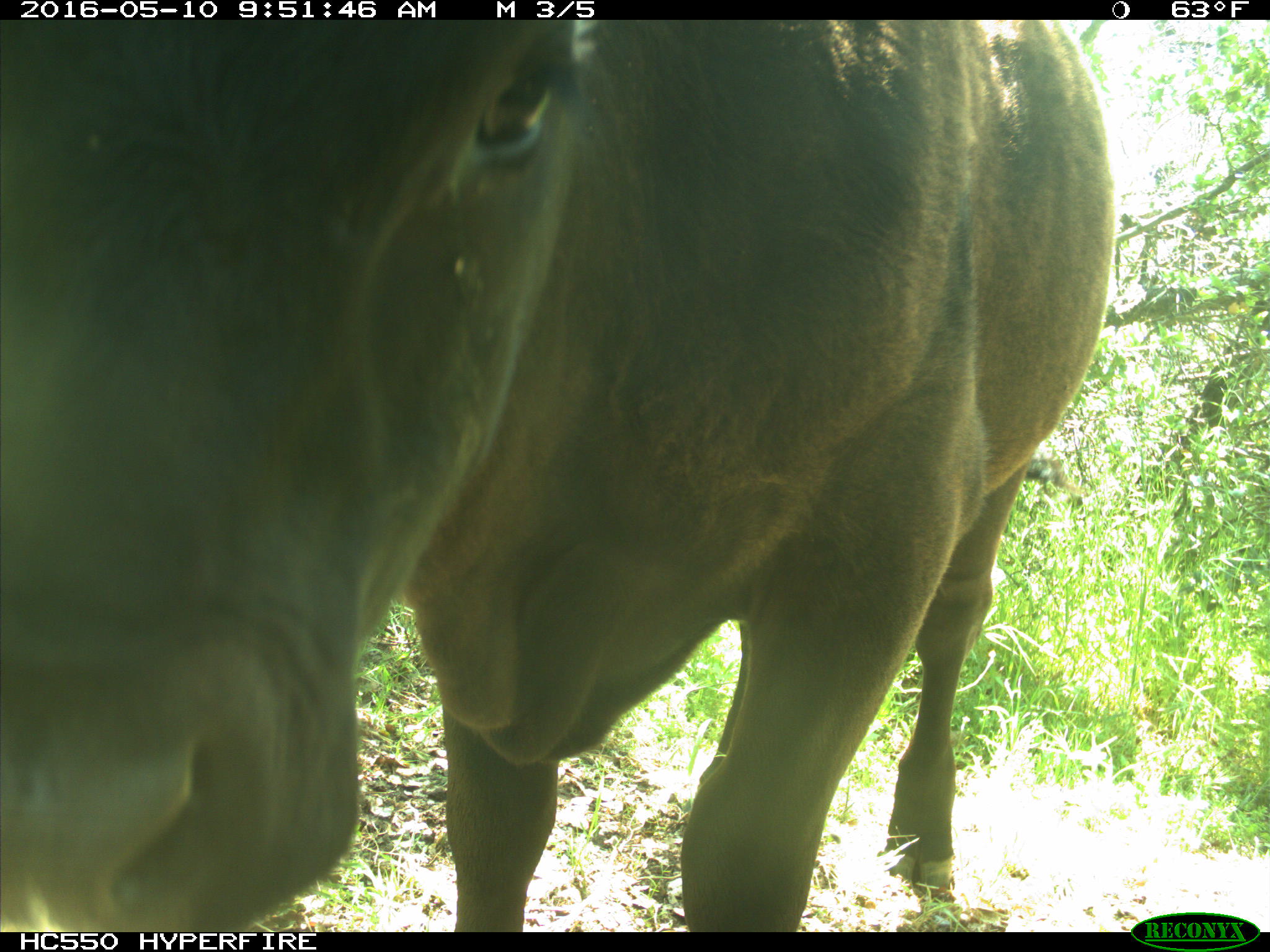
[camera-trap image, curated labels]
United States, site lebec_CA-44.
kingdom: Animalia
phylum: Chordata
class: Mammalia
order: Artiodactyla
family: Bovidae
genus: Bos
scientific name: Bos taurus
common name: domestic cow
Bos taurus (domestic cow).